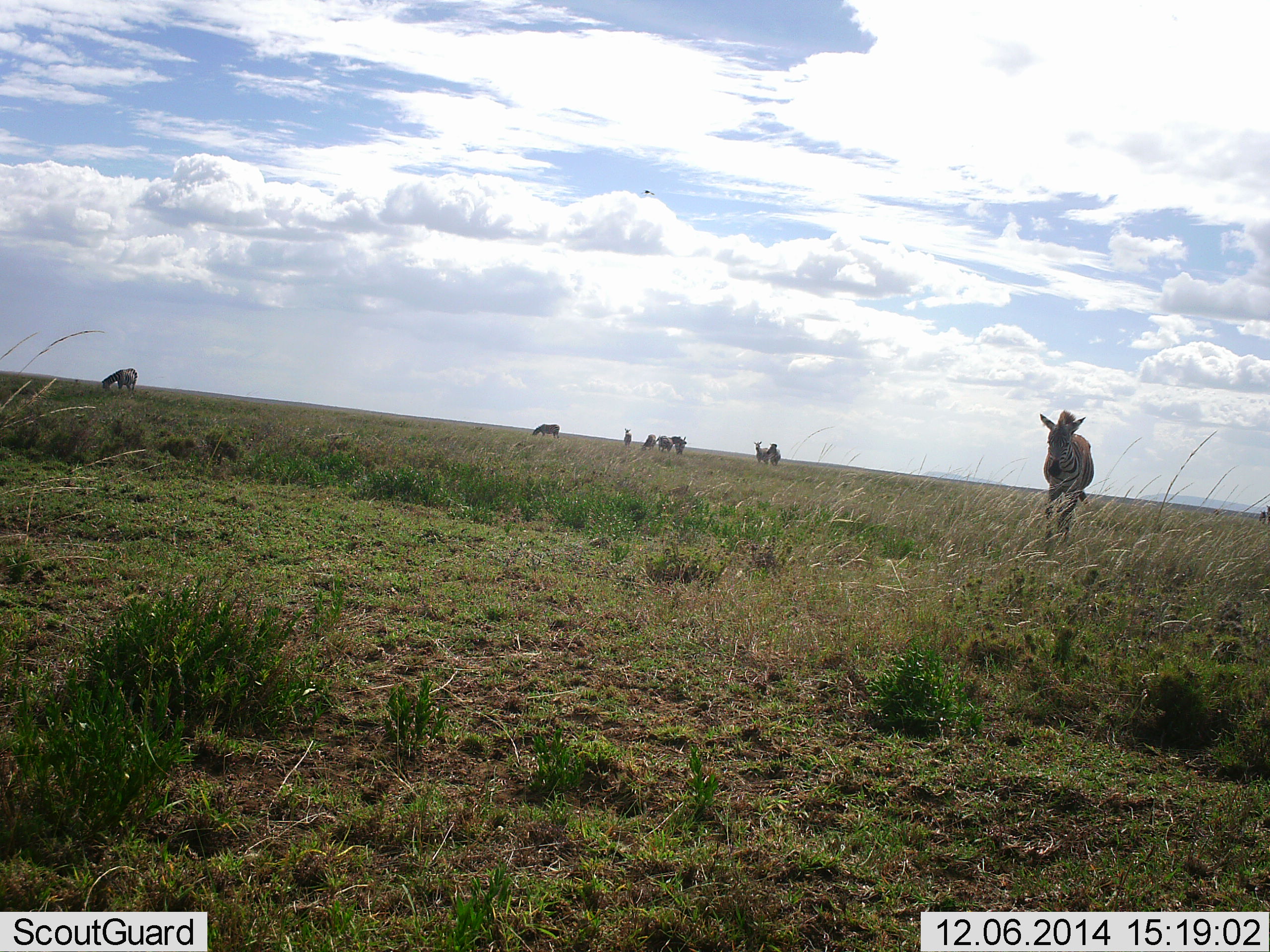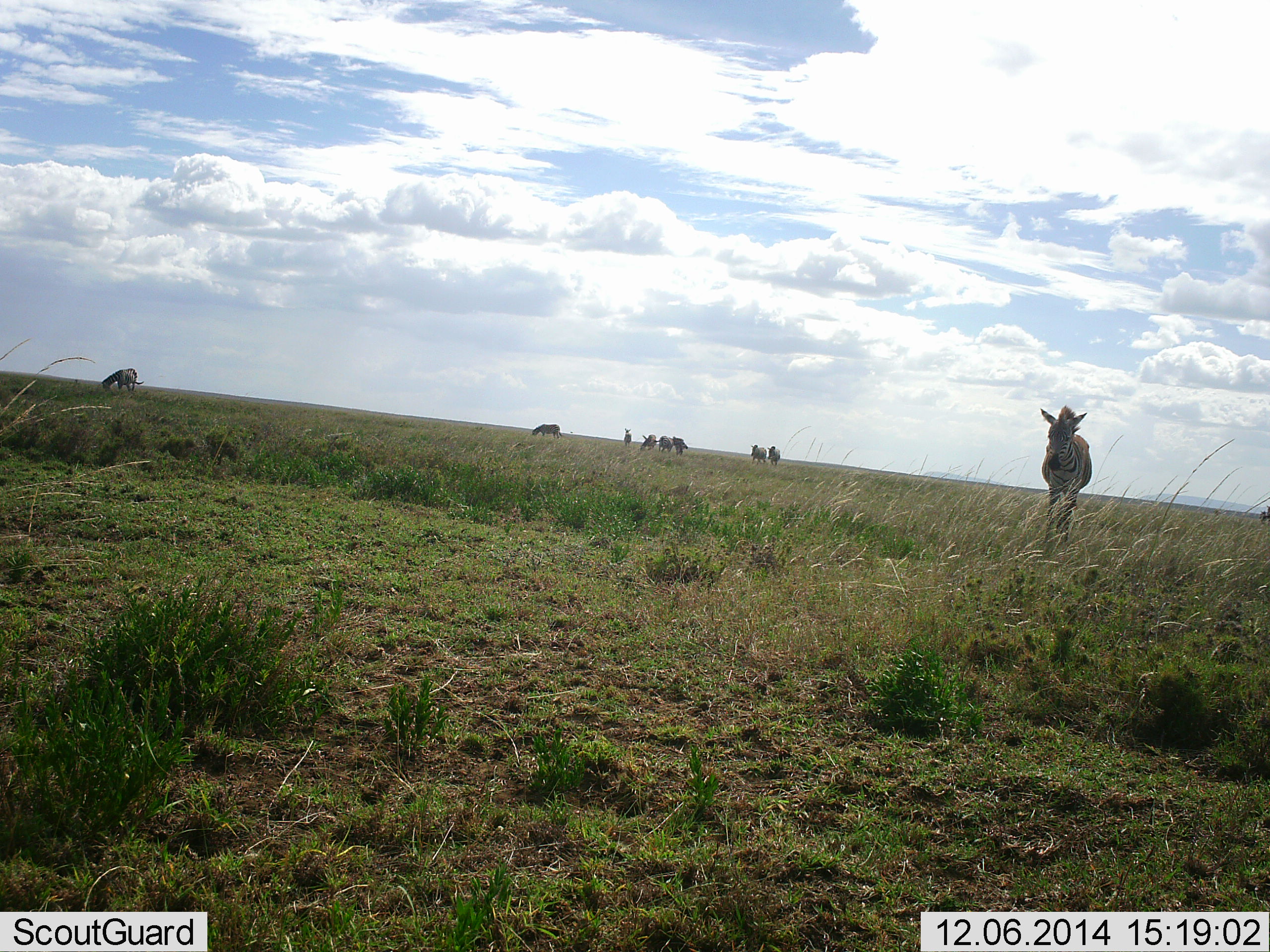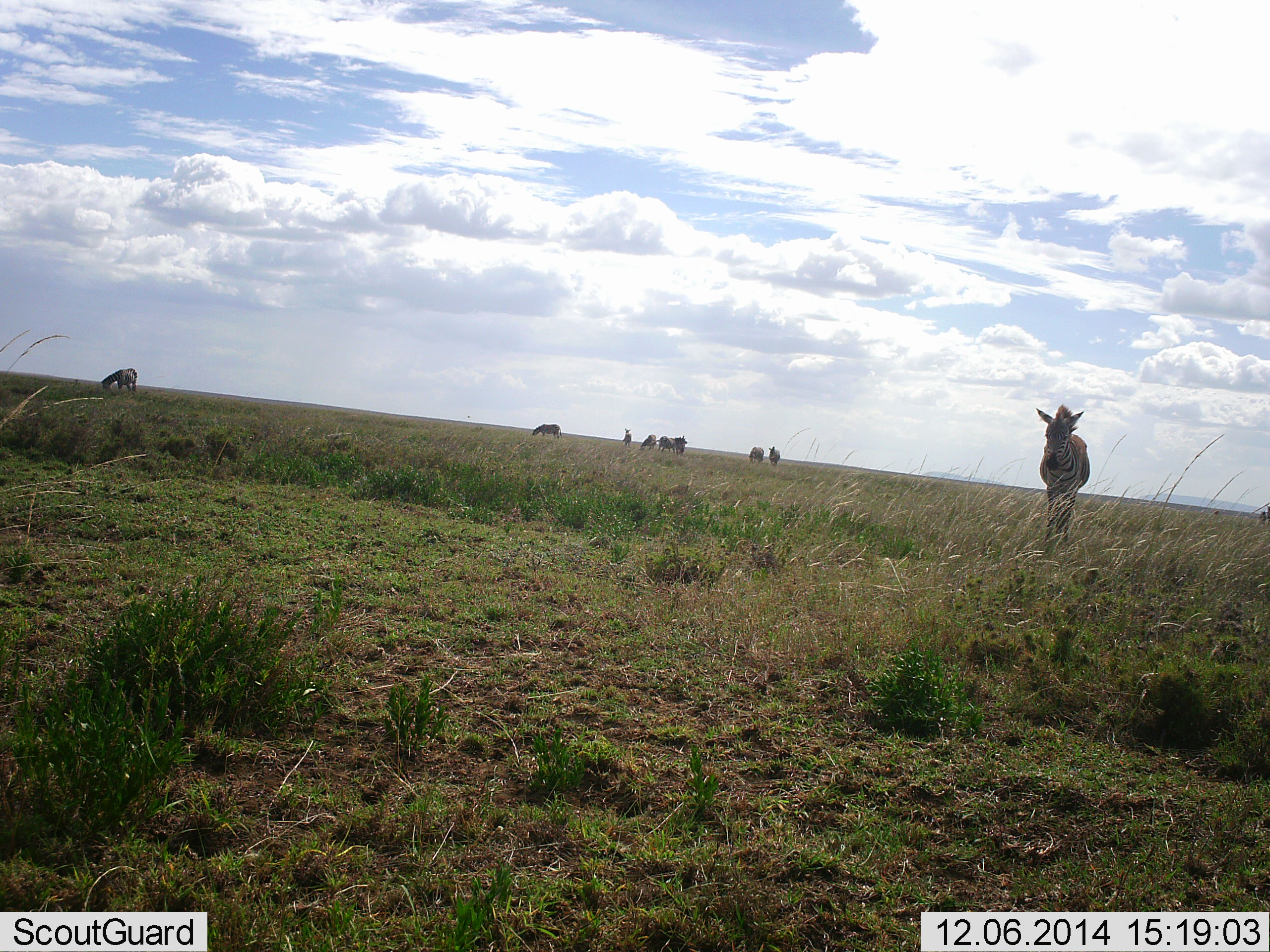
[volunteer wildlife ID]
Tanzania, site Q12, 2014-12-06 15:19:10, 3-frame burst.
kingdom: Animalia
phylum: Chordata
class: Mammalia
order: Perissodactyla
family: Equidae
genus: Equus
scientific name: Equus quagga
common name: plains zebra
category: zebra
Zebra (plains zebra) (Equus quagga), count 9. Behavior (volunteer vote fractions): standing 64%, resting 0%, moving 55%, interacting 0%. Young present (vote fraction): 0%. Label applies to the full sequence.